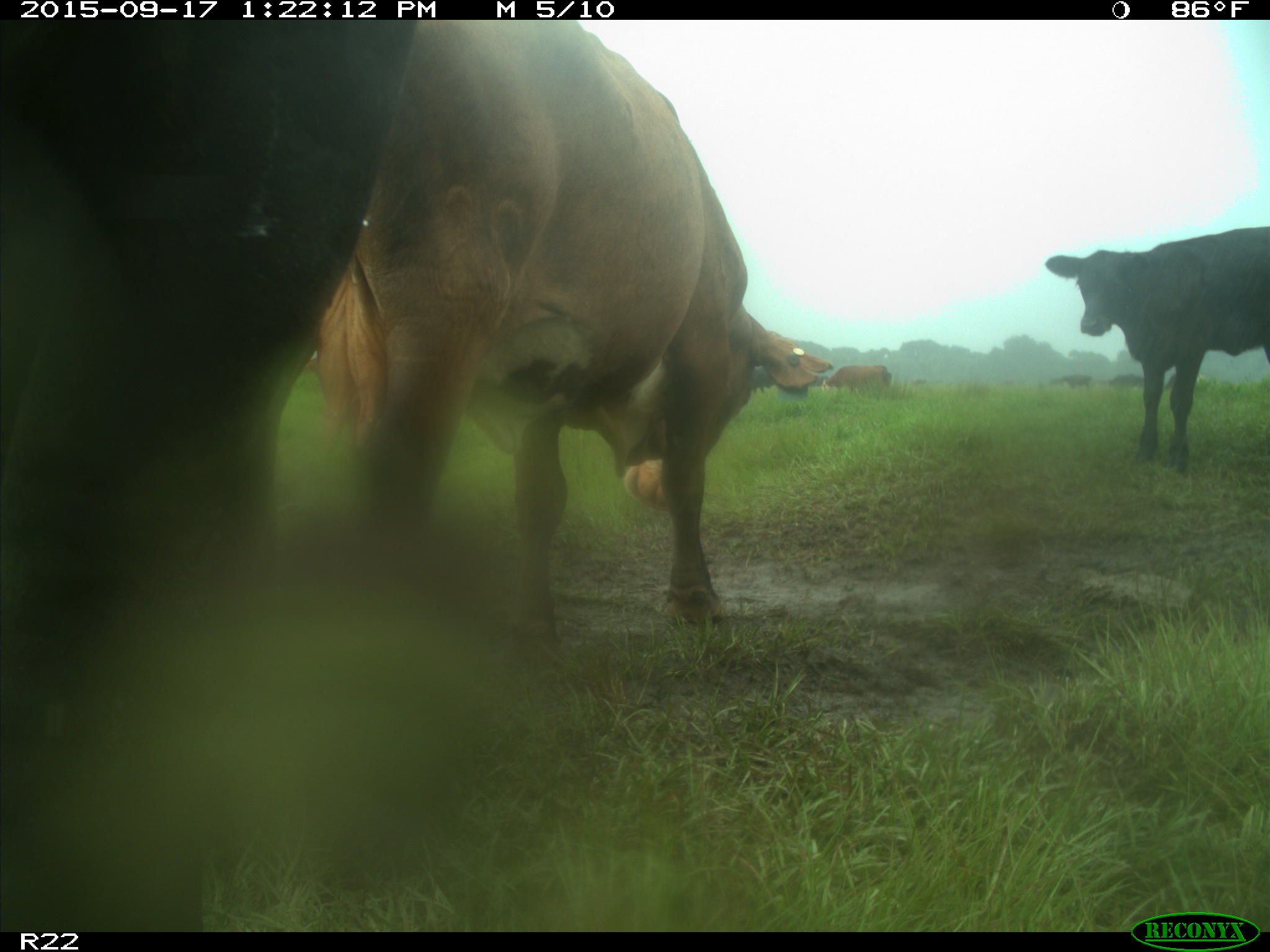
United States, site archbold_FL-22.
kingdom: Animalia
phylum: Chordata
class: Mammalia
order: Artiodactyla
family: Bovidae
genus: Bos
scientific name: Bos taurus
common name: domestic cow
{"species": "Bos taurus (domestic cow)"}